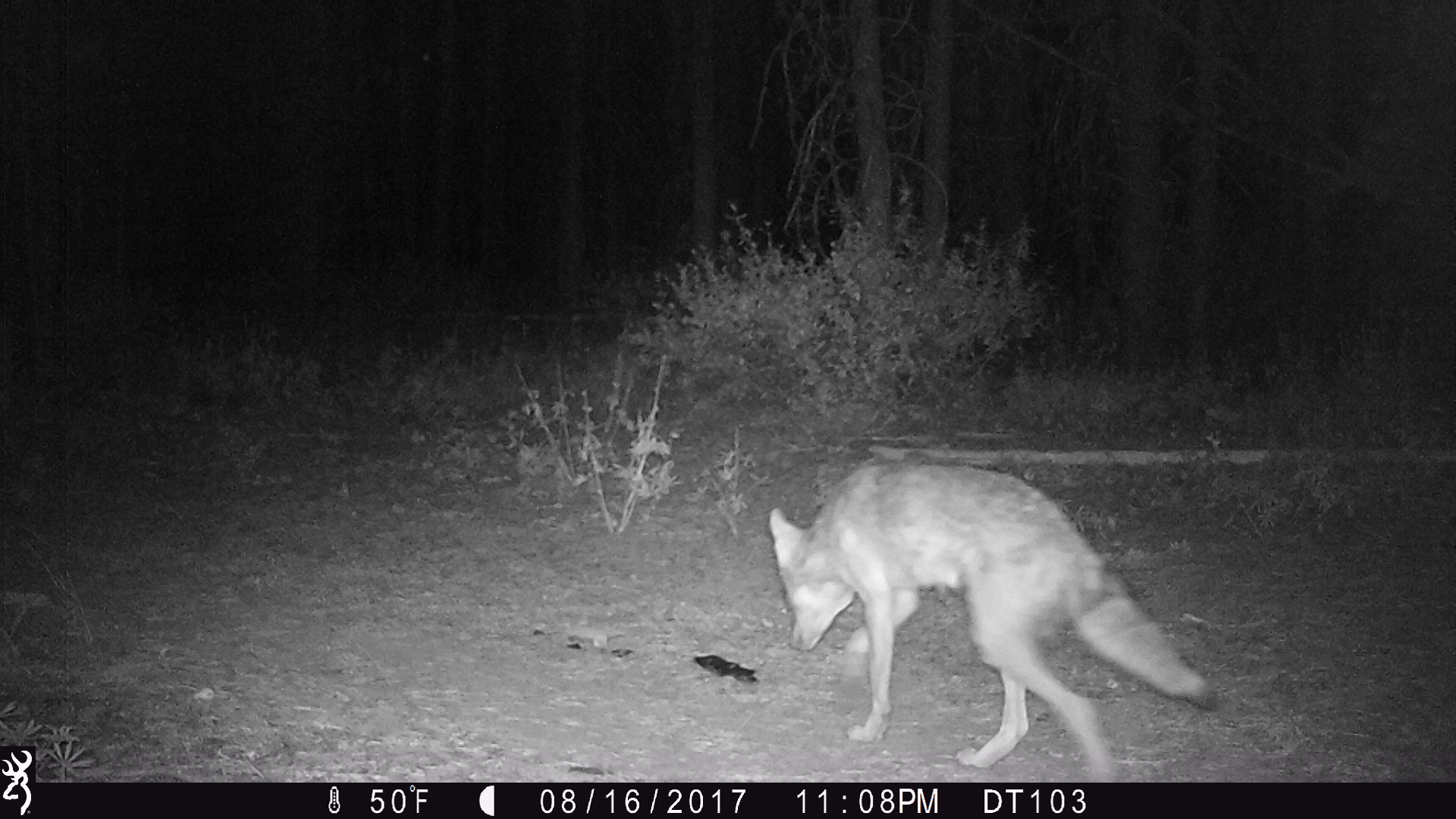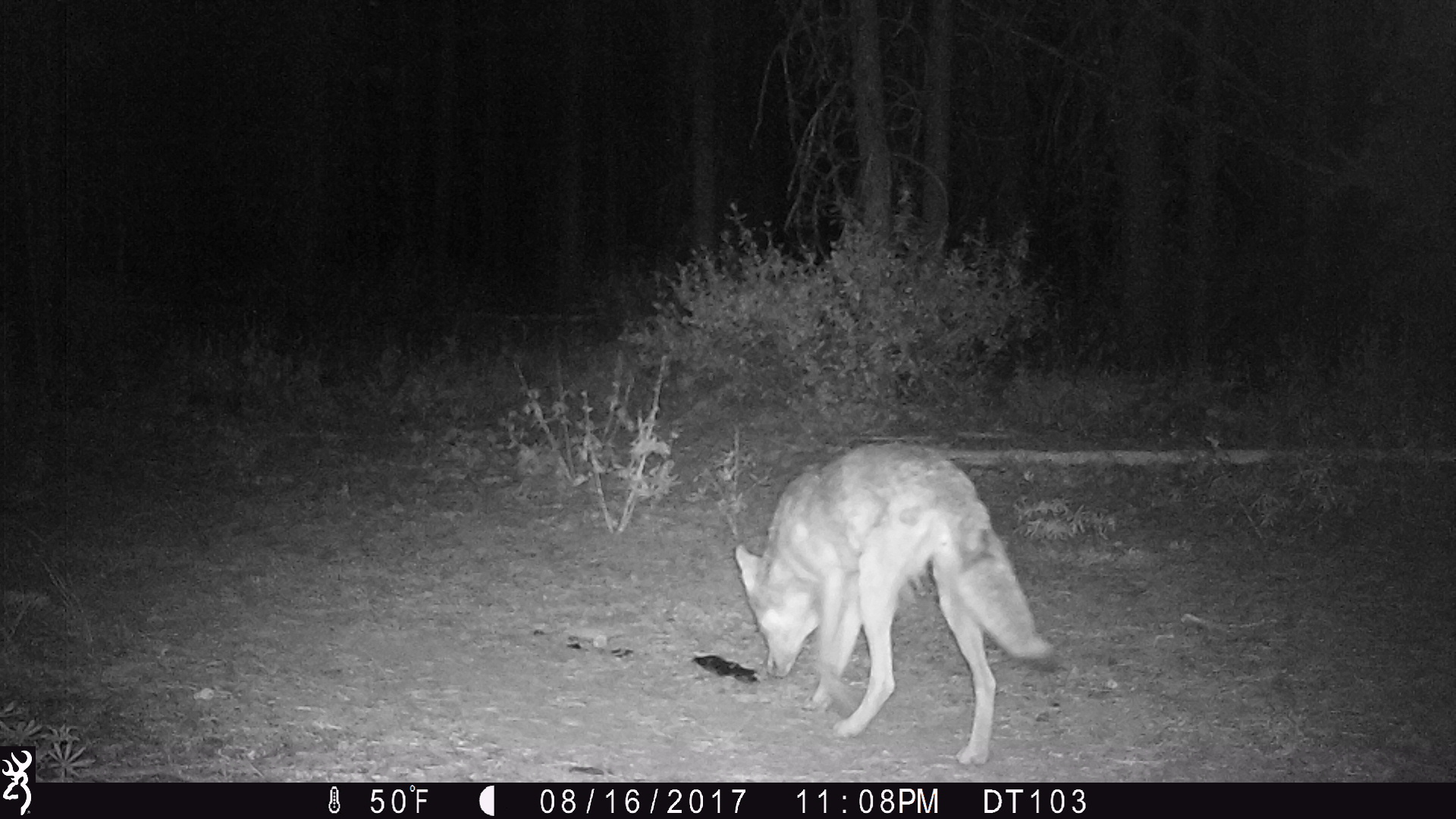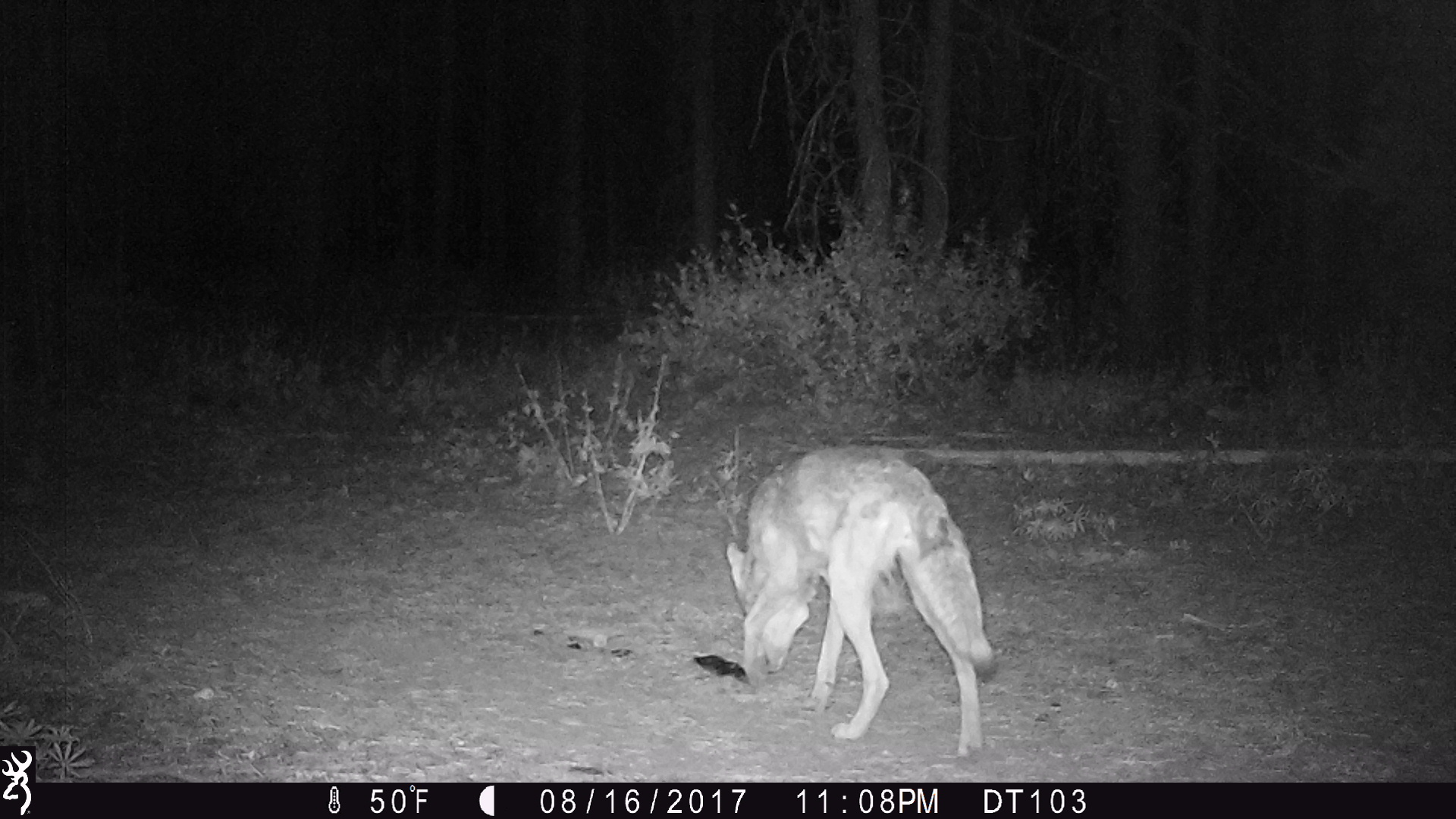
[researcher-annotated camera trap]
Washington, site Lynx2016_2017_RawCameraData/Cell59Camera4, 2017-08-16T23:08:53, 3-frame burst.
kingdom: Animalia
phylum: Chordata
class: Mammalia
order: Carnivora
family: Canidae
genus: Canis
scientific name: Canis latrans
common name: coyote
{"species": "Canis latrans (coyote)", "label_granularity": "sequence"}